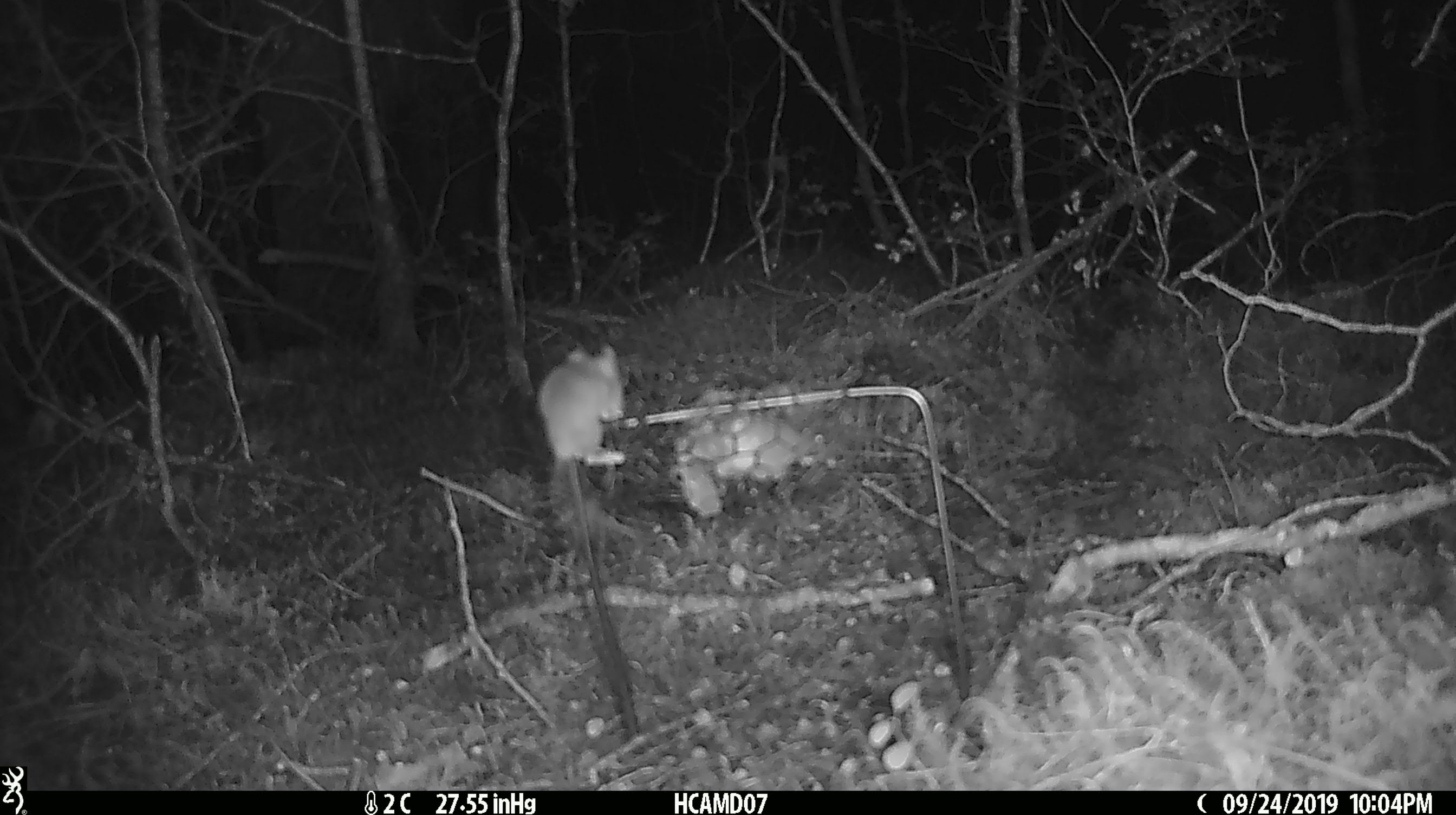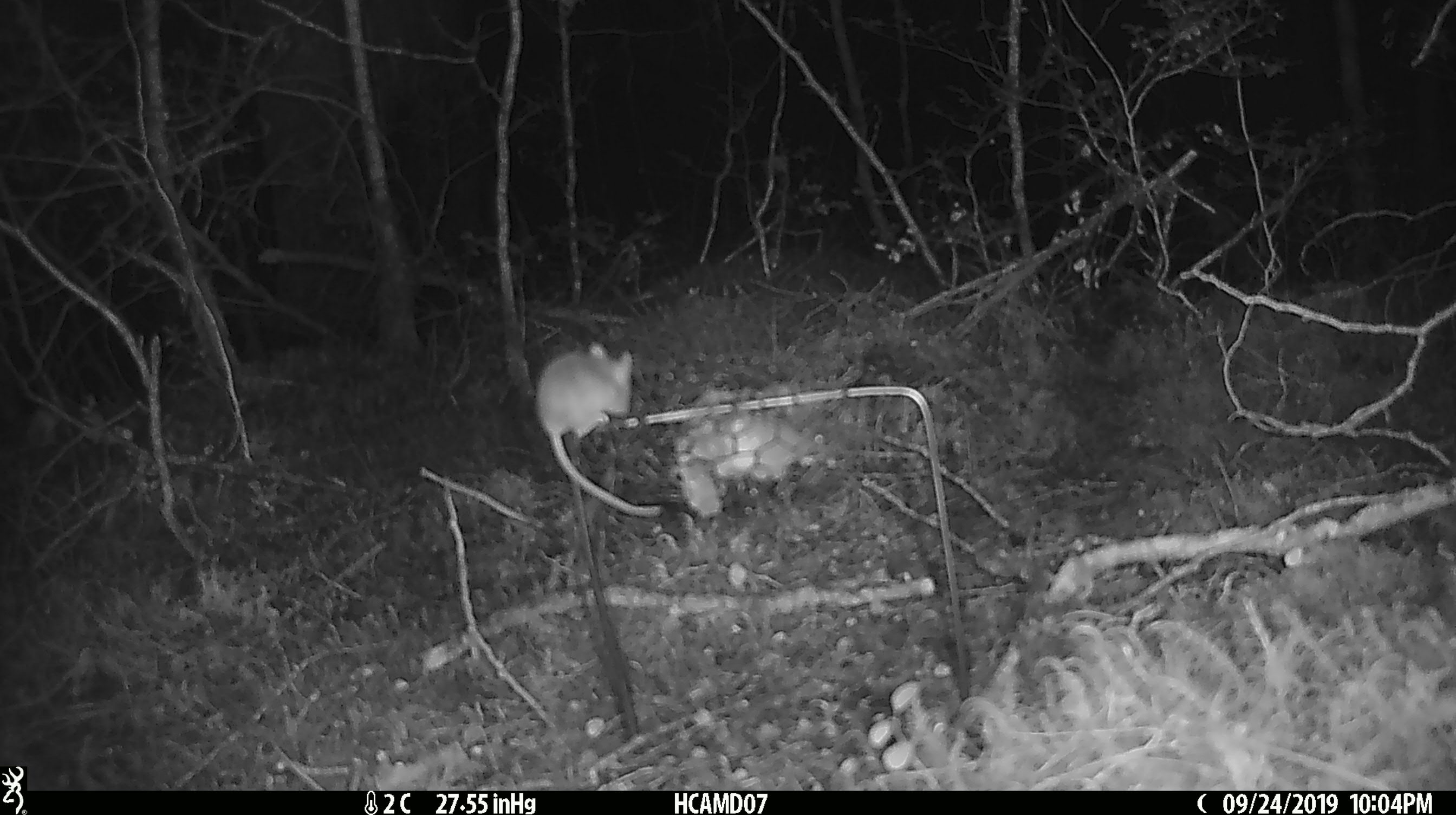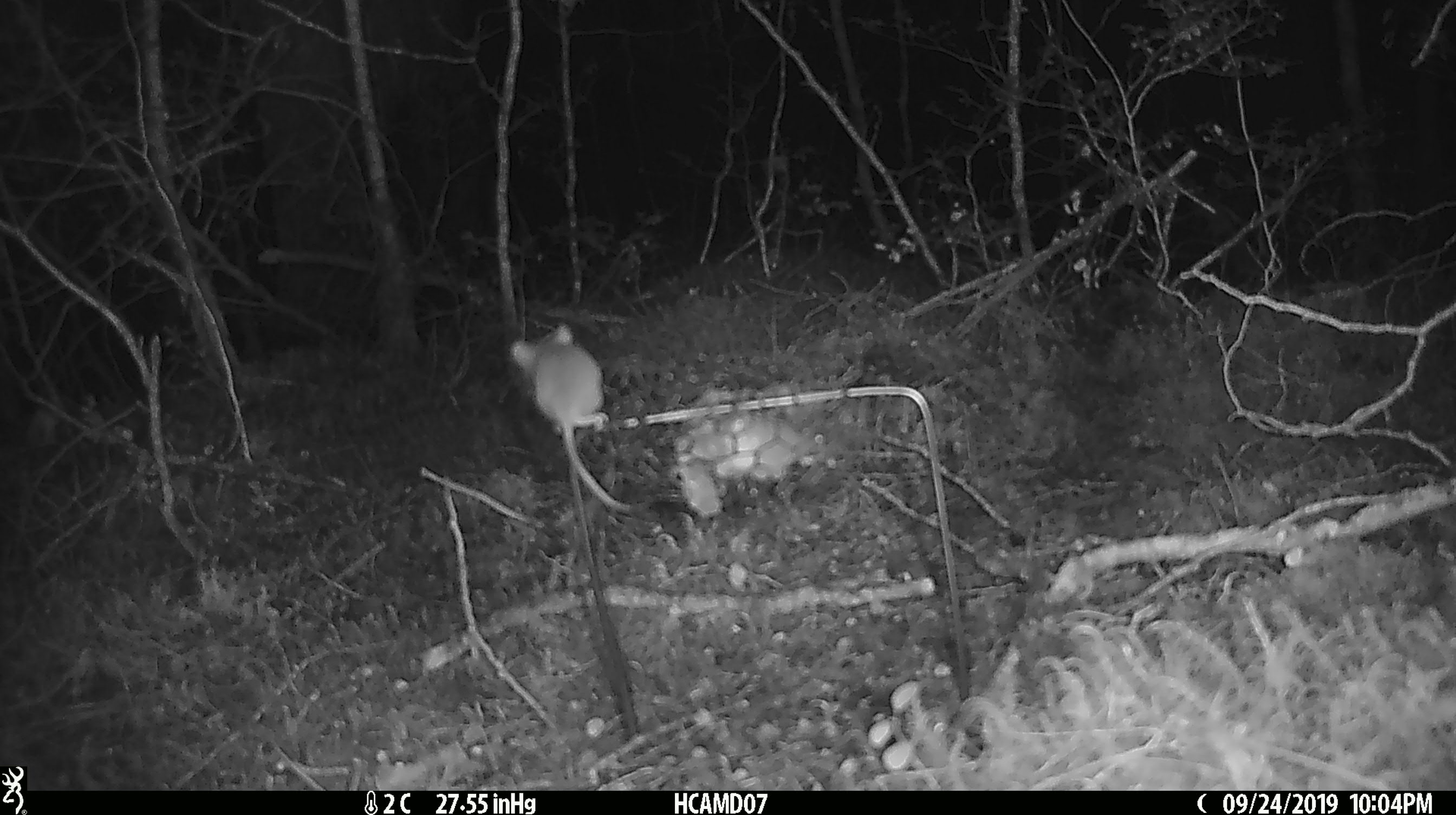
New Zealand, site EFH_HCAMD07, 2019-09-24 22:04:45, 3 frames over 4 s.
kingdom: Animalia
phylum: Chordata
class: Mammalia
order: Rodentia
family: Muridae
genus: Mus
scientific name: Mus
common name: mouse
Mouse (Mus).